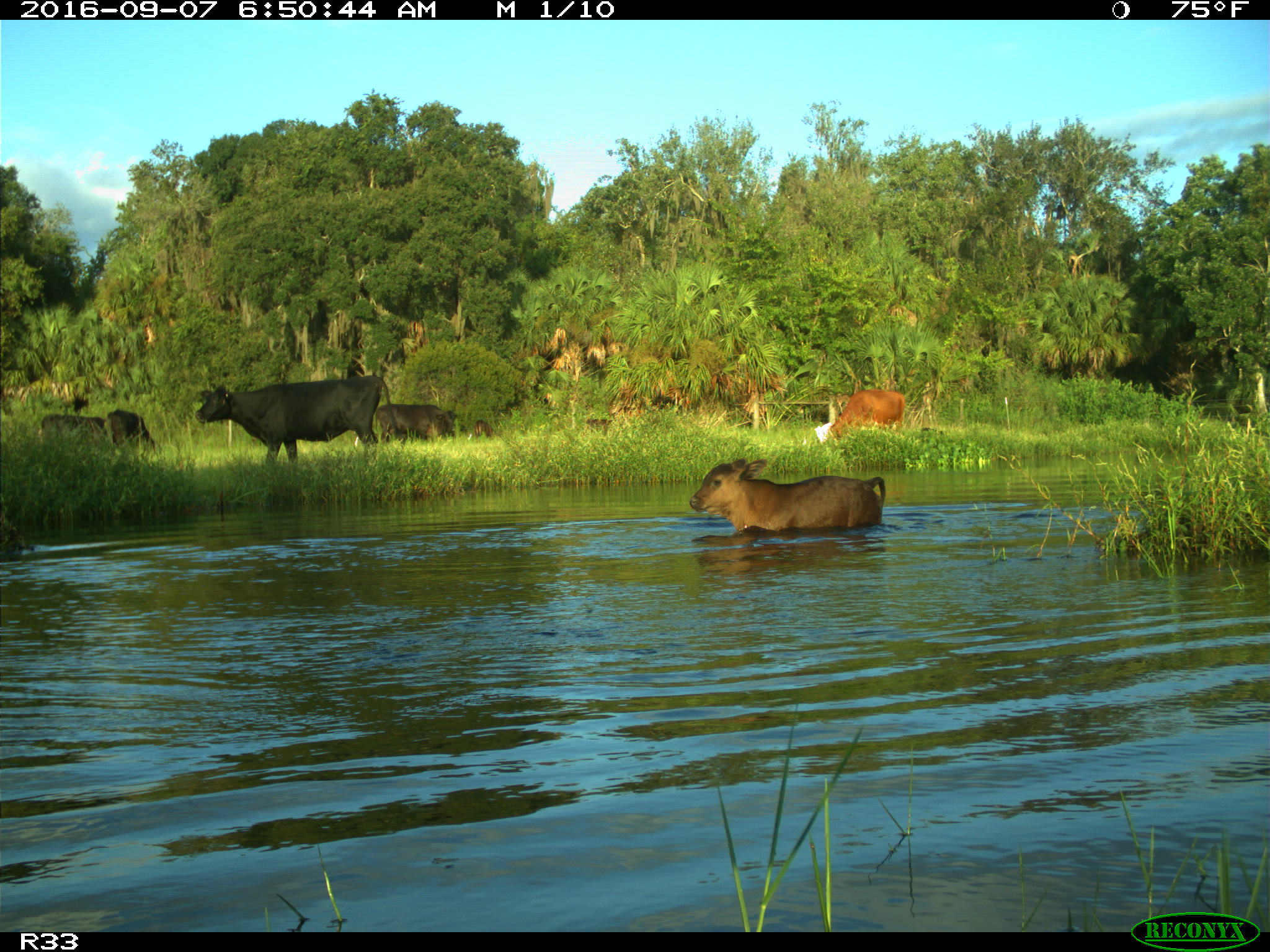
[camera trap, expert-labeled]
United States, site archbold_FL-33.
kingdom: Animalia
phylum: Chordata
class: Mammalia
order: Artiodactyla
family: Bovidae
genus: Bos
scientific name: Bos taurus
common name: domestic cow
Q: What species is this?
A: Bos taurus (domestic cow).